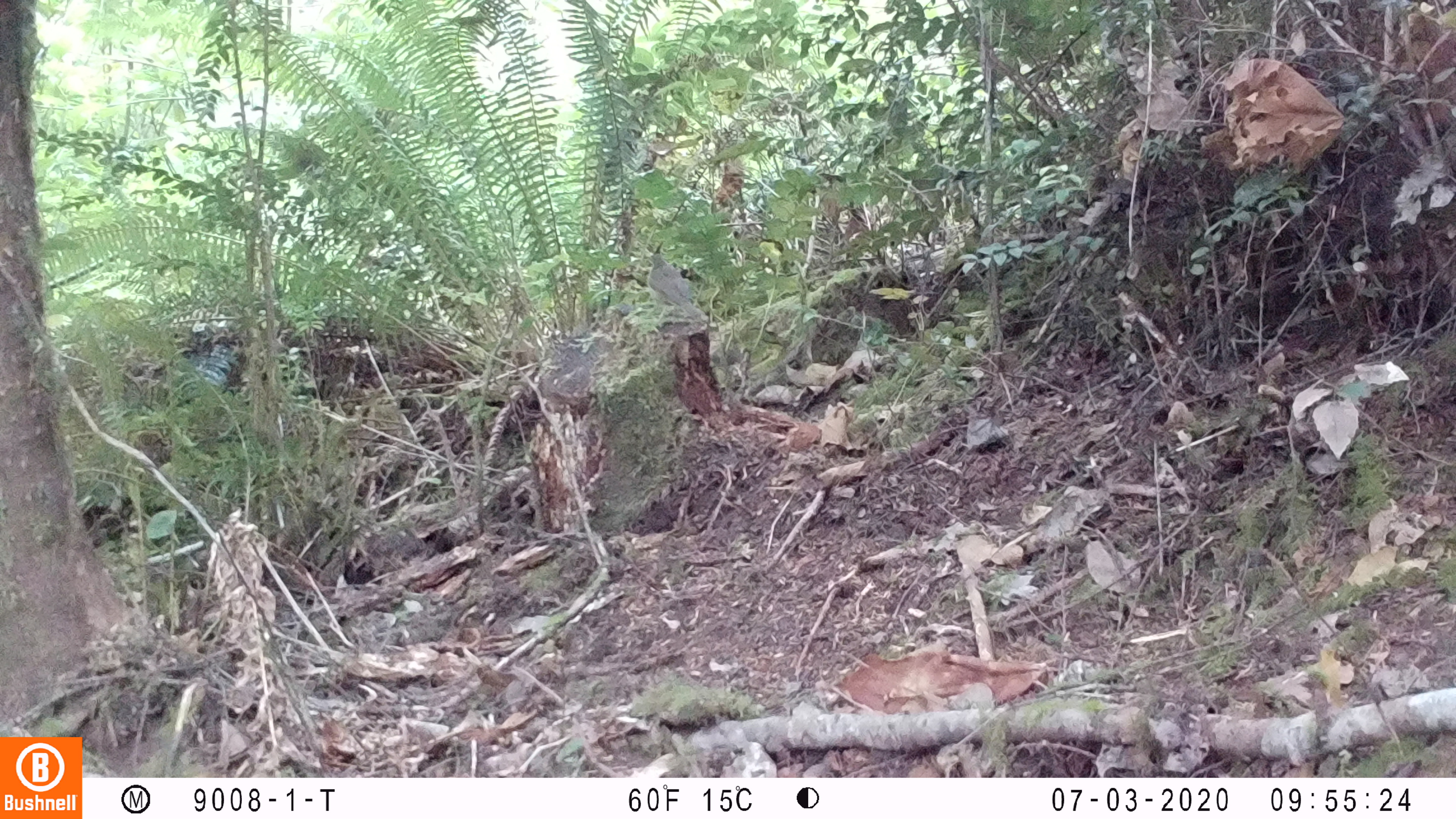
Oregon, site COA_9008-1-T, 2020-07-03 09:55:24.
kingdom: Animalia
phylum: Chordata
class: Aves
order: Passeriformes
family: Turdidae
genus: Catharus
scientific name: Catharus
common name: brown thrushes and nightingale-thrushes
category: catharus species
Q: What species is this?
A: Catharus species (brown thrushes and nightingale-thrushes) (Catharus).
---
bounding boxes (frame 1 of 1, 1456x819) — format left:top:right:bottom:
catharus species: 637:246:715:326